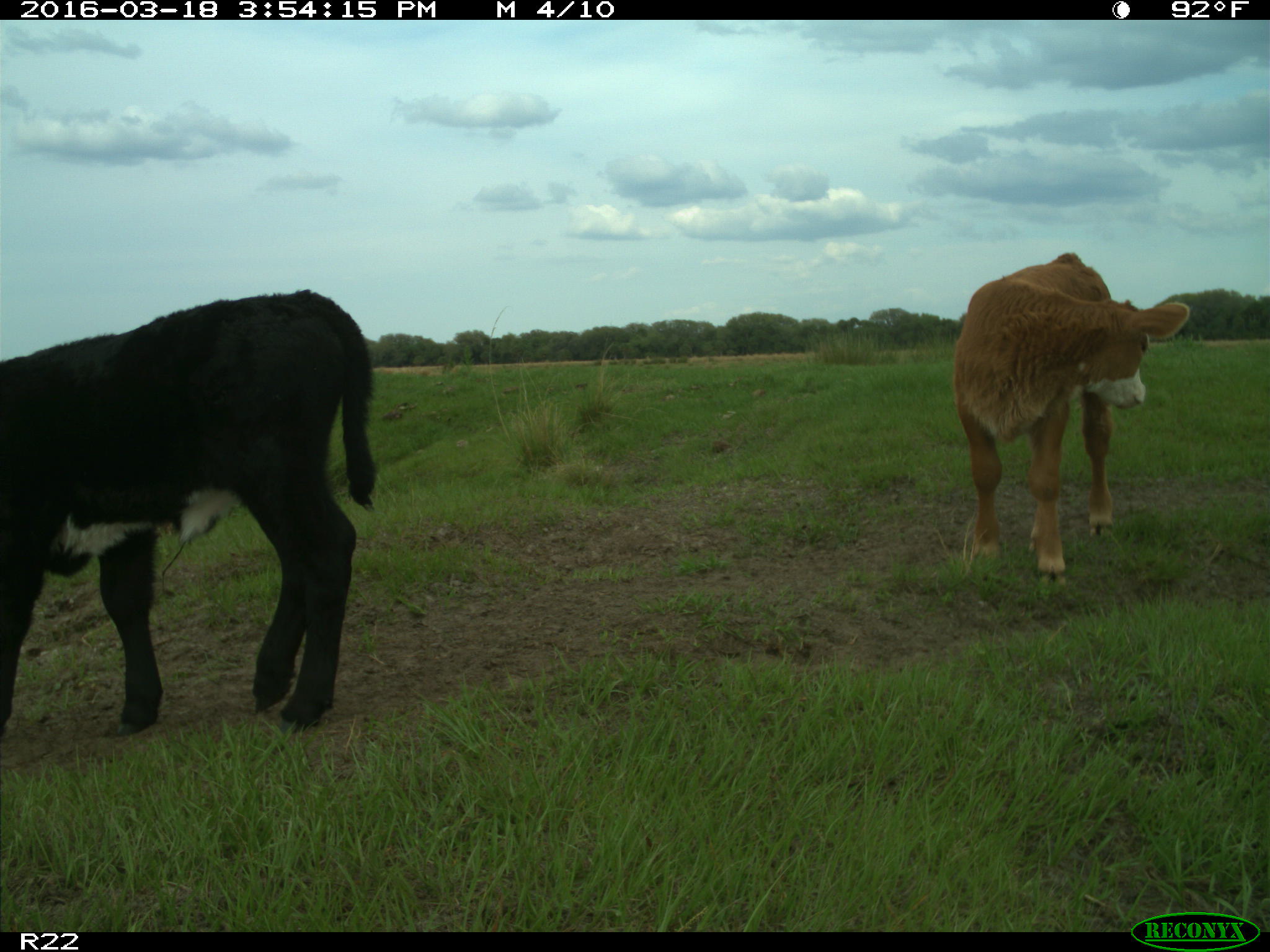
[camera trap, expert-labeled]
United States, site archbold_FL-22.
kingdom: Animalia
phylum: Chordata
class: Mammalia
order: Artiodactyla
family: Bovidae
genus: Bos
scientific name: Bos taurus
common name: domestic cow